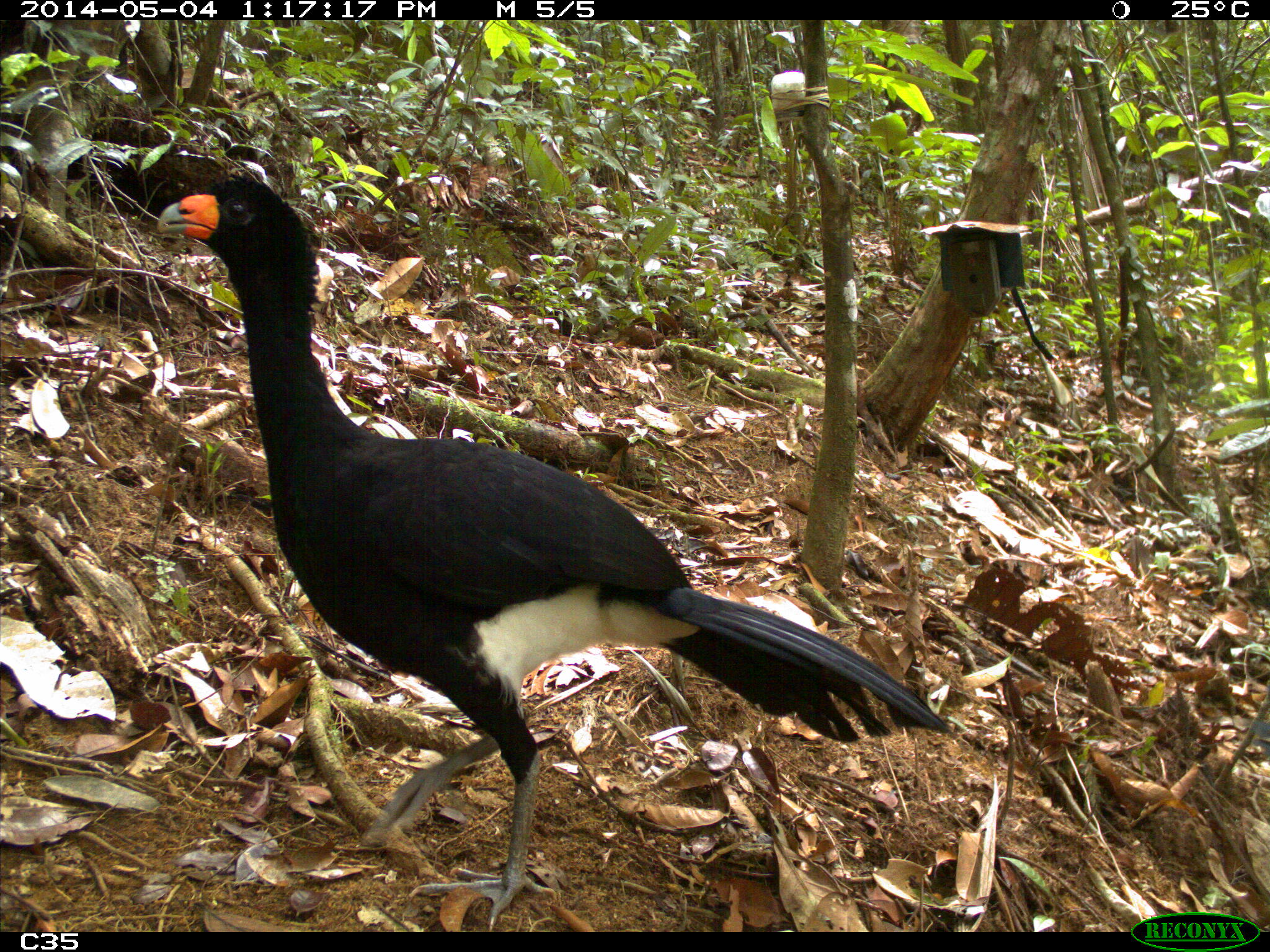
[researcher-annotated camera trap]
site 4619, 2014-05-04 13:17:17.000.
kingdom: Animalia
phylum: Chordata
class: Aves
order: Galliformes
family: Cracidae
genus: Crax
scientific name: Crax alector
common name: black curassow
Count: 2.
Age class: adult.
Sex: female.